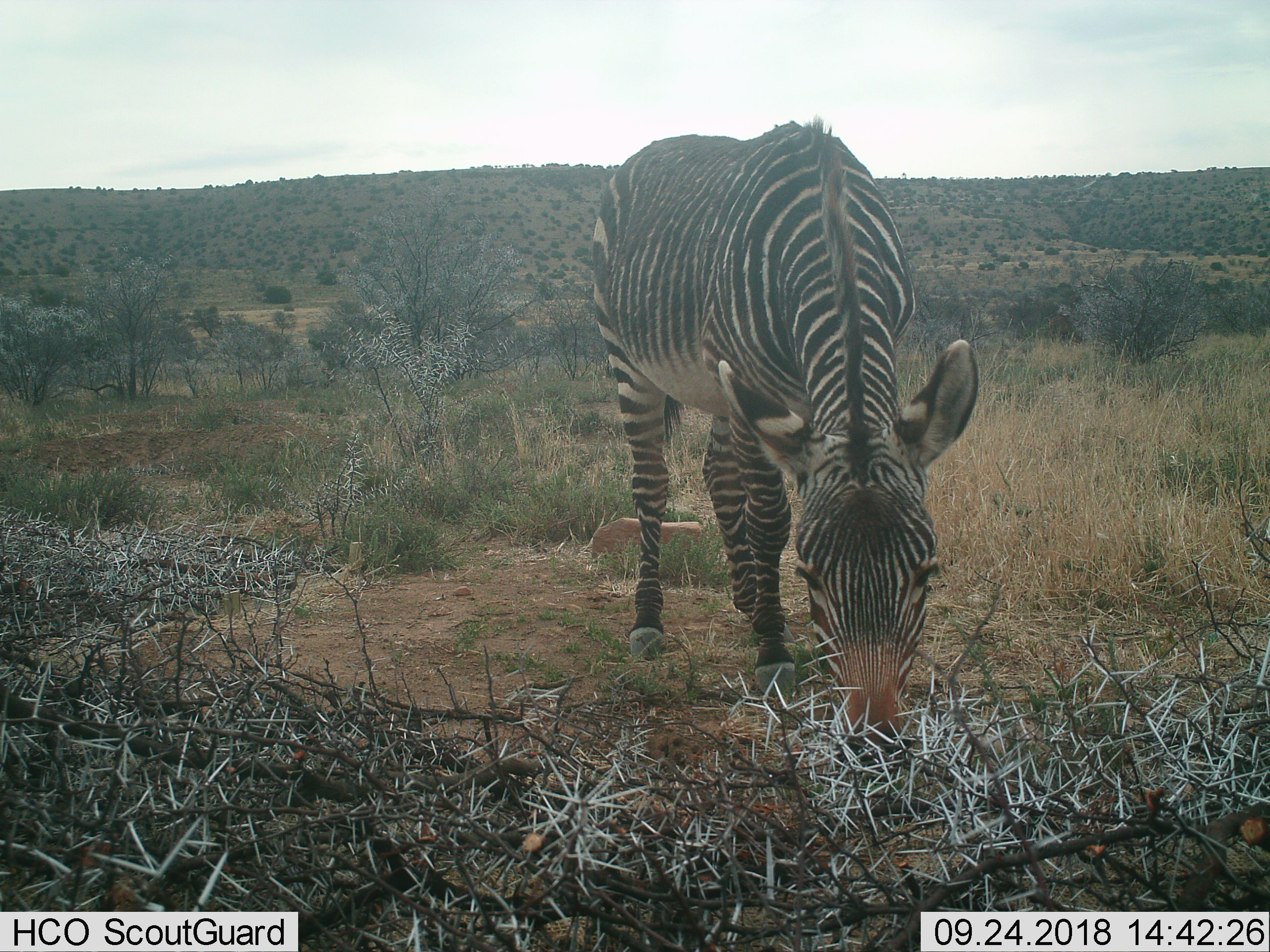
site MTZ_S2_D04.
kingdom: Animalia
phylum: Chordata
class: Mammalia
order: Perissodactyla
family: Equidae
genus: Equus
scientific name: Equus zebra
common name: mountain zebra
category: zebramountain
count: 1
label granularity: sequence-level